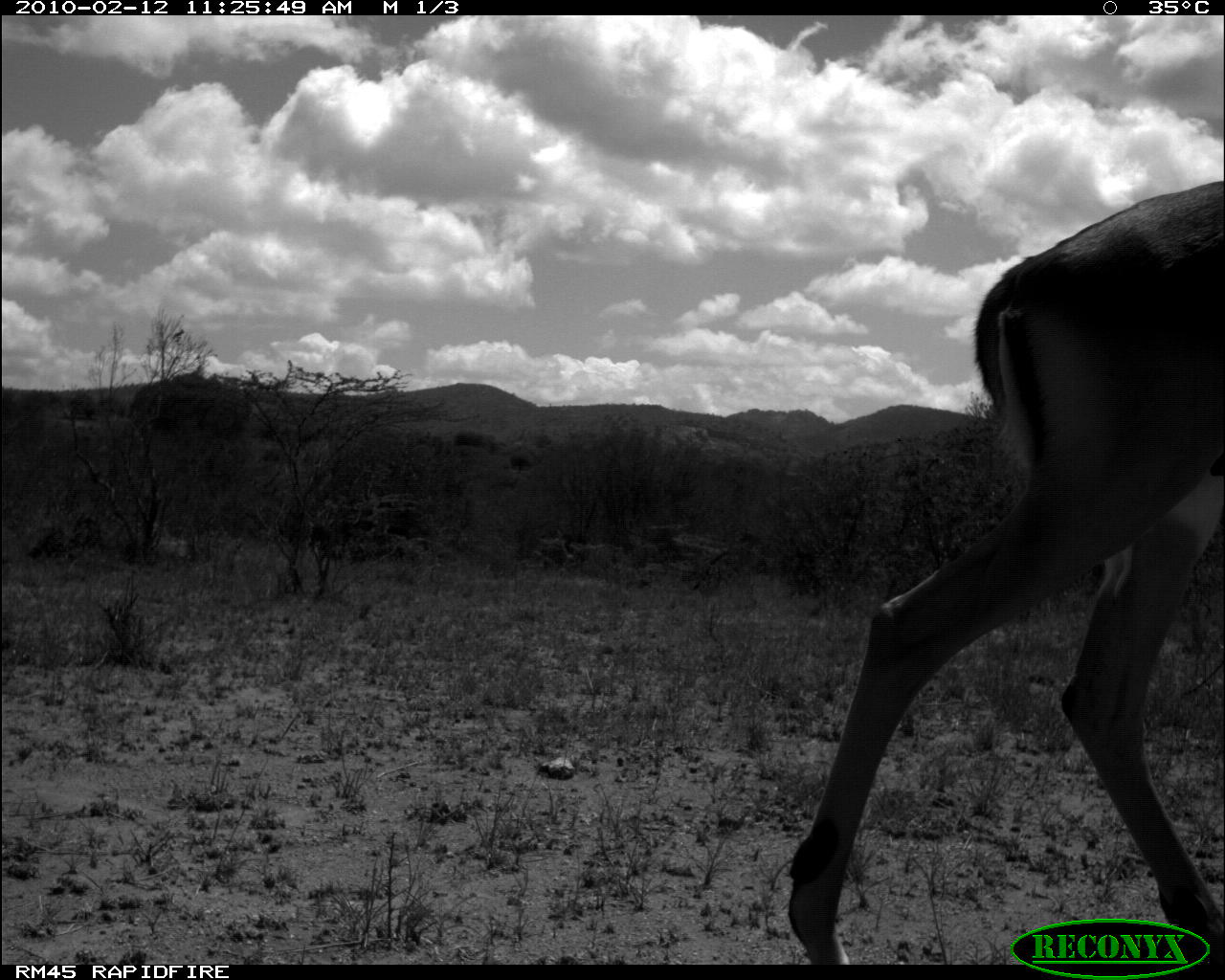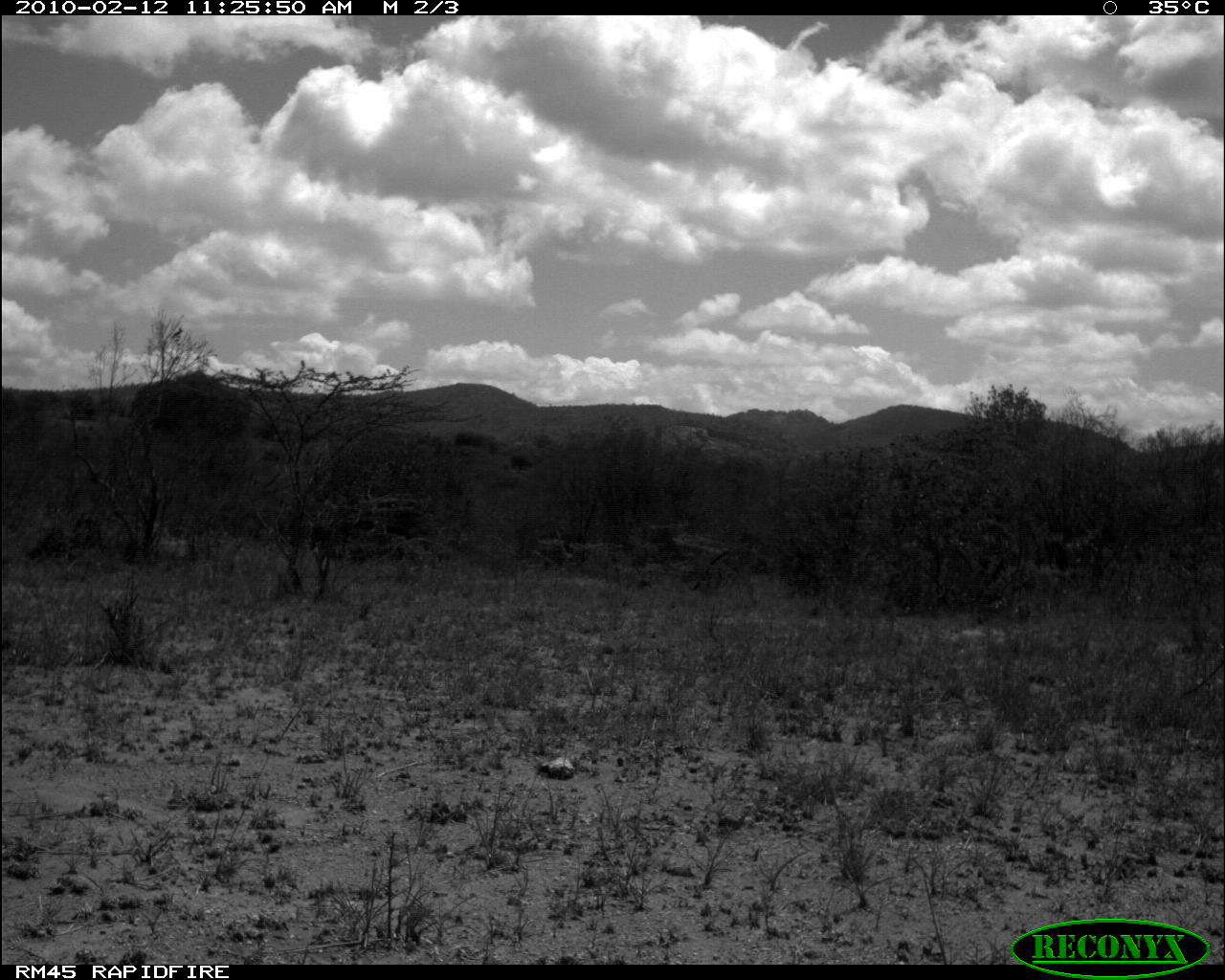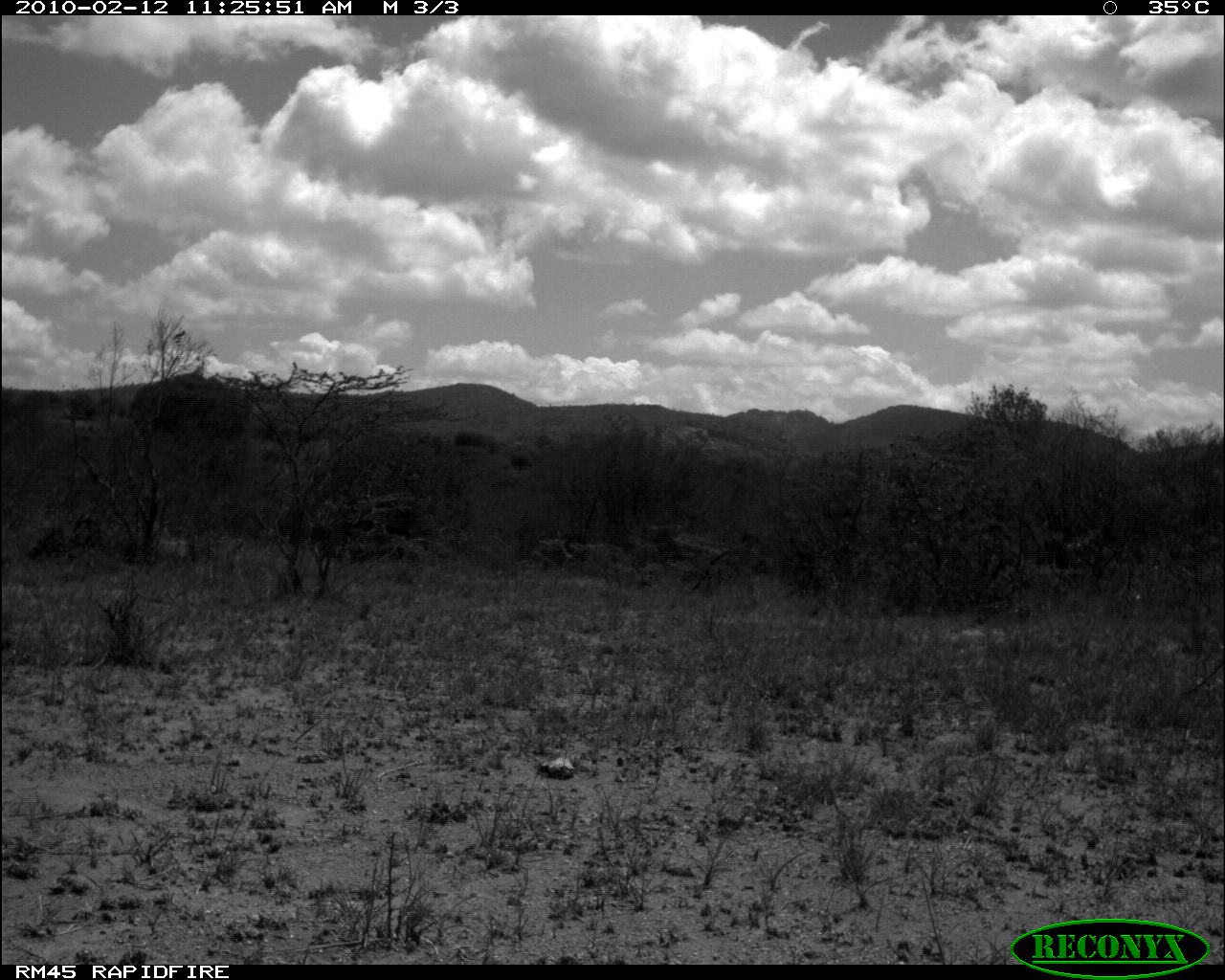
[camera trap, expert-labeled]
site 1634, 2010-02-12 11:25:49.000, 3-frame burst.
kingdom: Animalia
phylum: Chordata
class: Mammalia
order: Artiodactyla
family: Bovidae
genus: Aepyceros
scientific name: Aepyceros melampus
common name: impala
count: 1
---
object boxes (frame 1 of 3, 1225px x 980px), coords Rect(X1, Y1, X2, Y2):
aepyceros melampus: Rect(785, 178, 1222, 978)